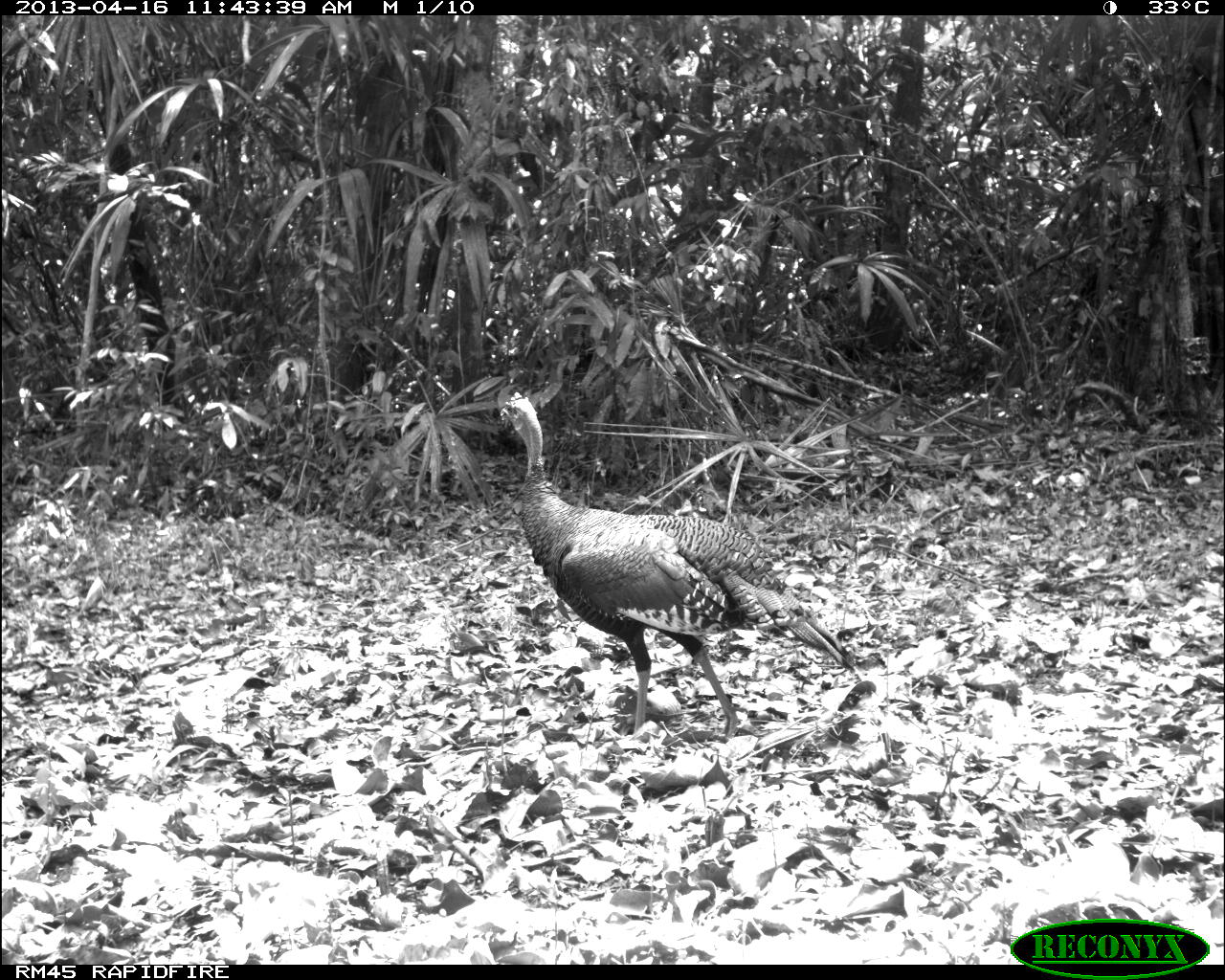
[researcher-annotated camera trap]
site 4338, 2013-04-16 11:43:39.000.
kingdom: Animalia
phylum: Chordata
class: Aves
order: Galliformes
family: Phasianidae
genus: Meleagris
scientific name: Meleagris ocellata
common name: ocellated turkey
Meleagris ocellata (ocellated turkey), count 1, sex male.